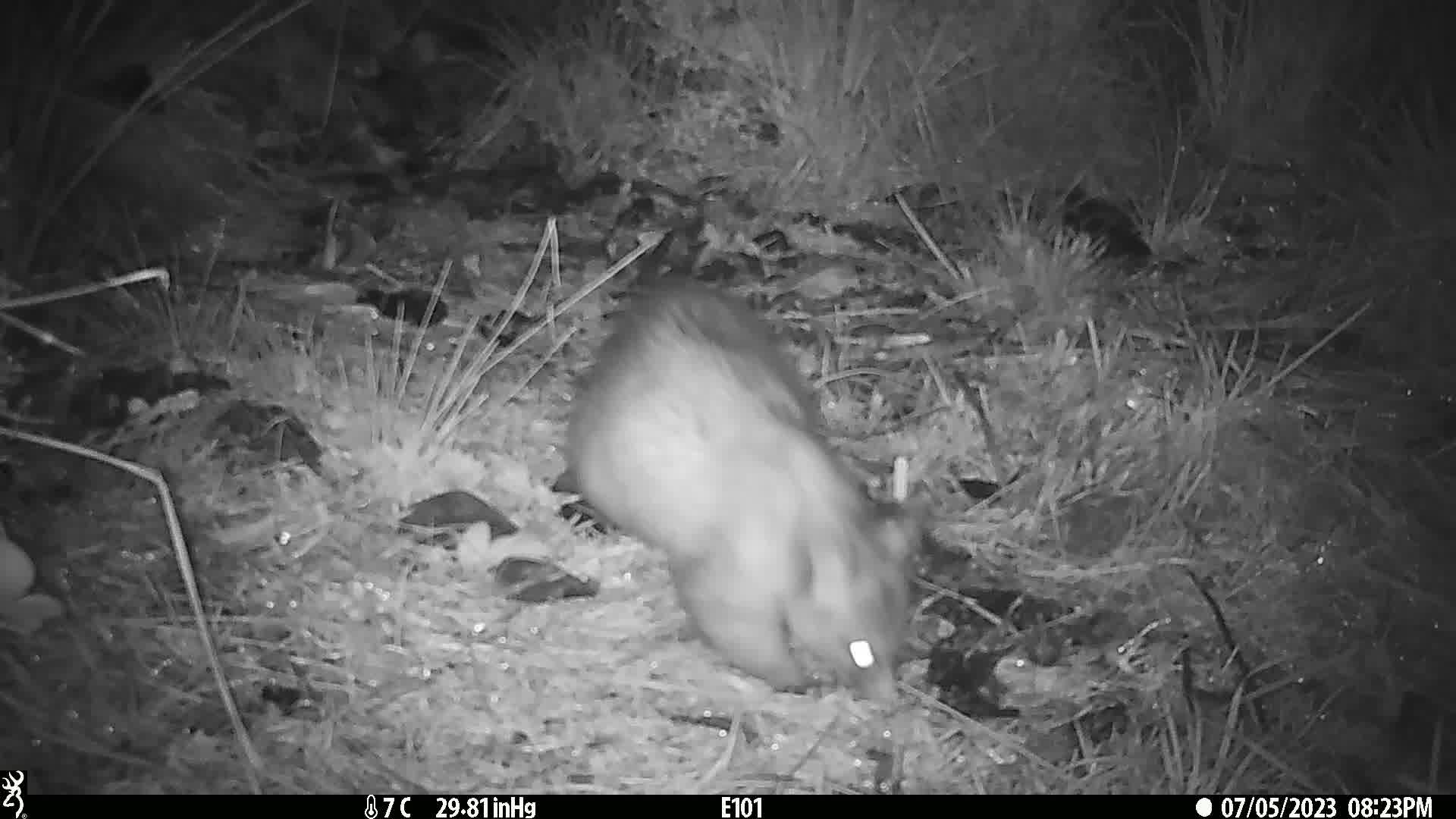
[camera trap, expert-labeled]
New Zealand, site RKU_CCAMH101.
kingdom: Animalia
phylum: Chordata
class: Mammalia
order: Diprotodontia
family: Phalangeridae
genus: Trichosurus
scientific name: Trichosurus vulpecula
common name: common brushtail possum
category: possum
Possum (common brushtail possum) (Trichosurus vulpecula).